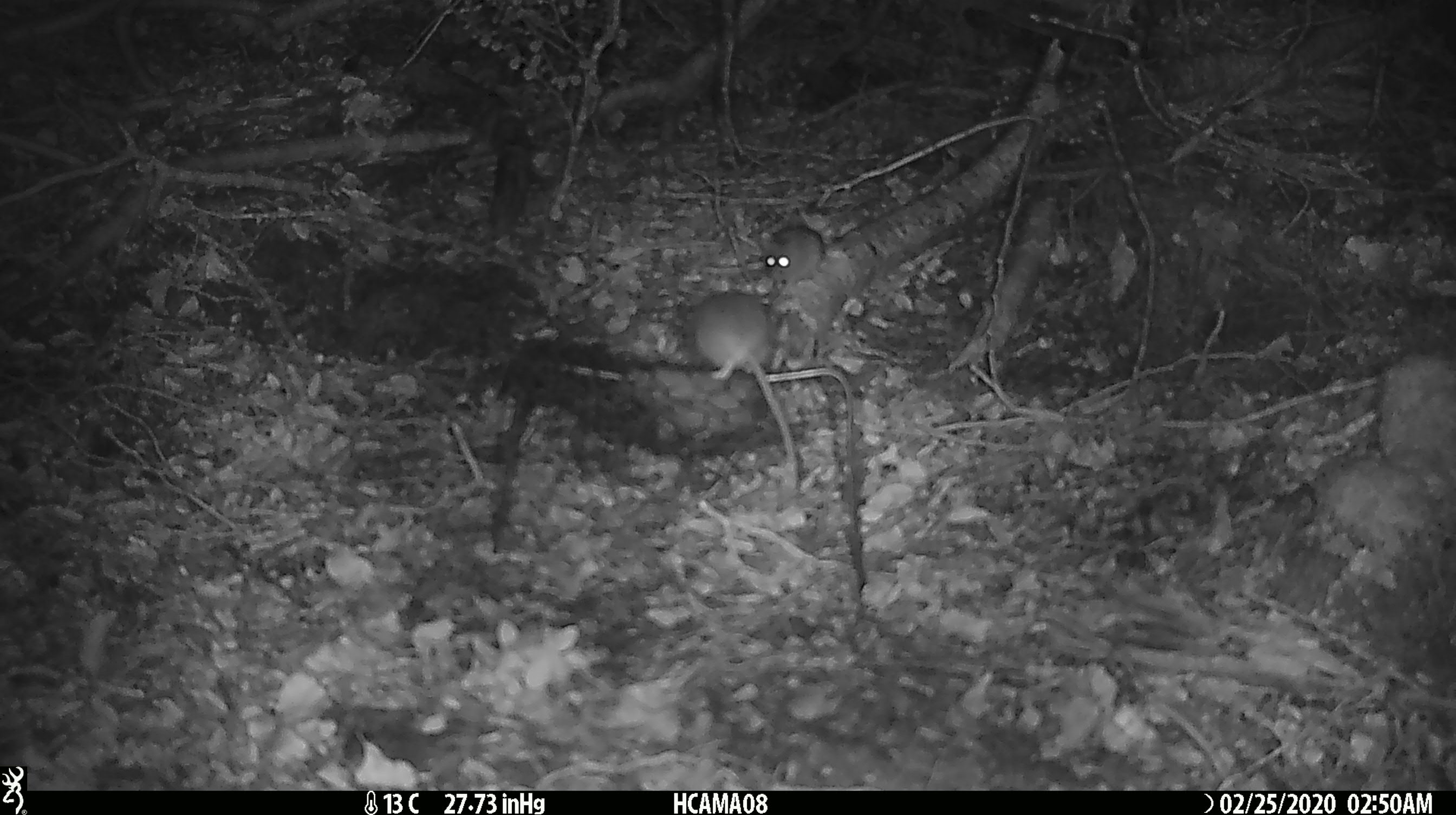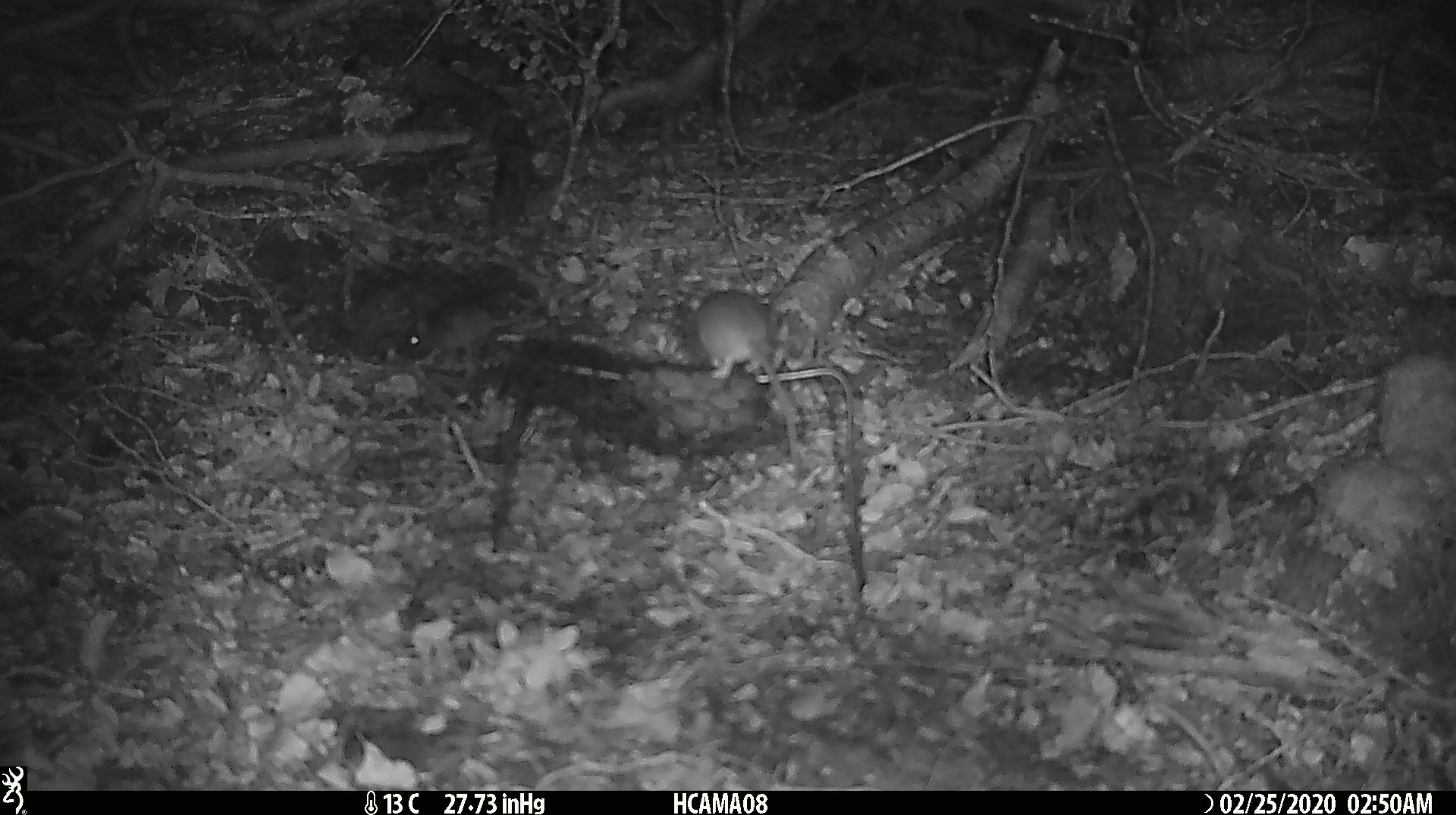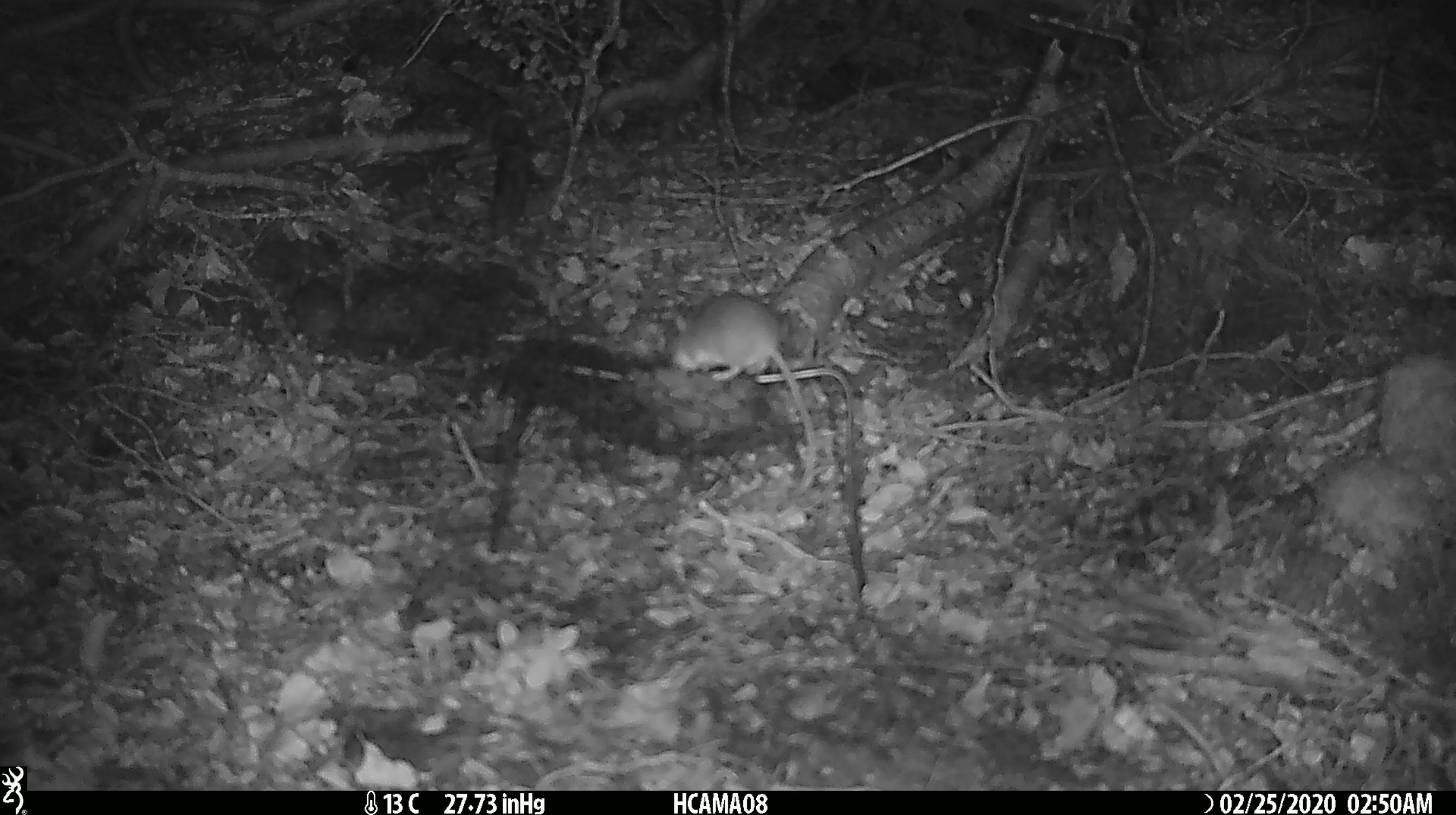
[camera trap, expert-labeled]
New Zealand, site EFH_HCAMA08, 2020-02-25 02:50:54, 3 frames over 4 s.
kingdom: Animalia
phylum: Chordata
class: Mammalia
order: Rodentia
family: Muridae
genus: Mus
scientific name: Mus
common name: mouse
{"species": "mouse (Mus)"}